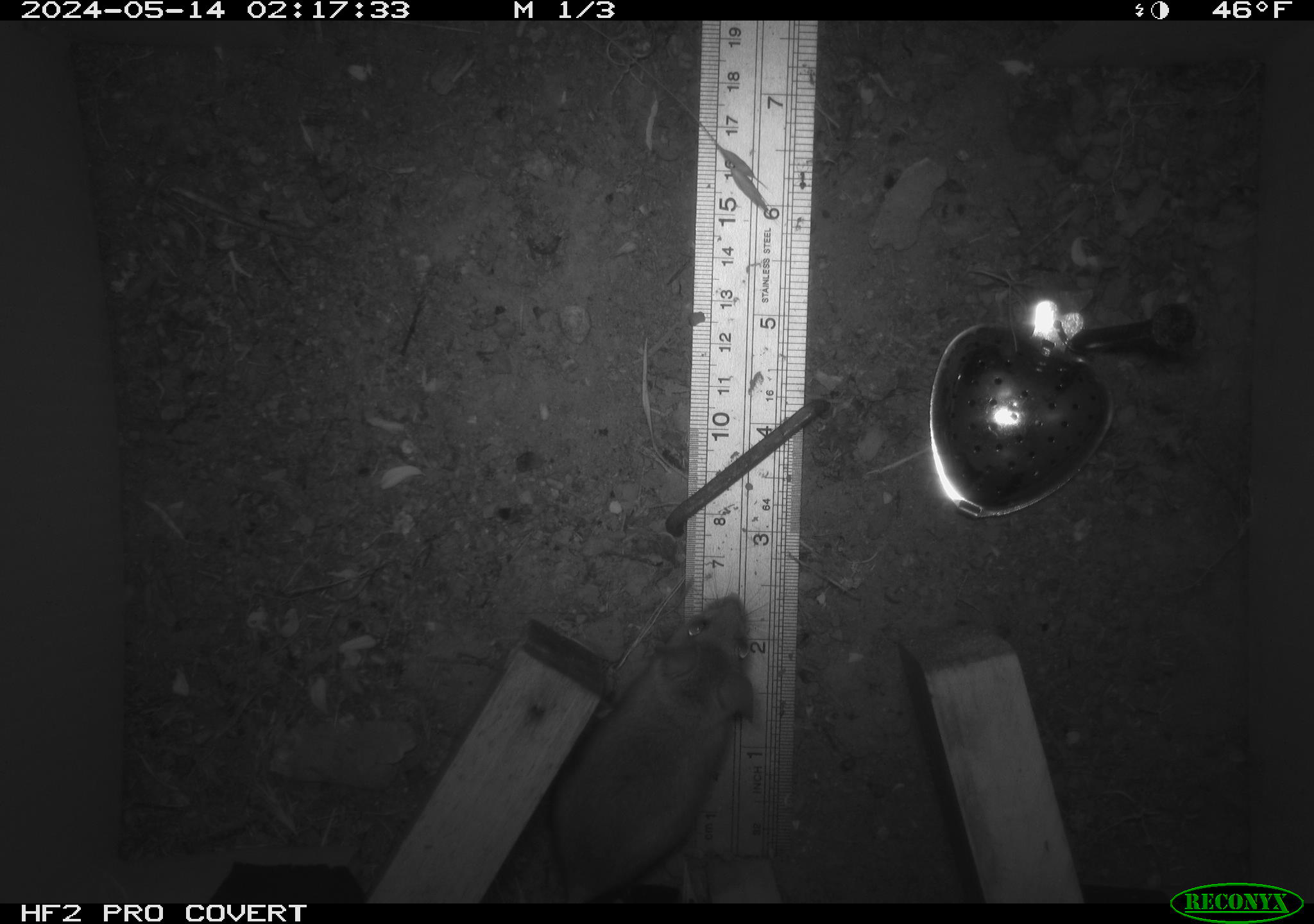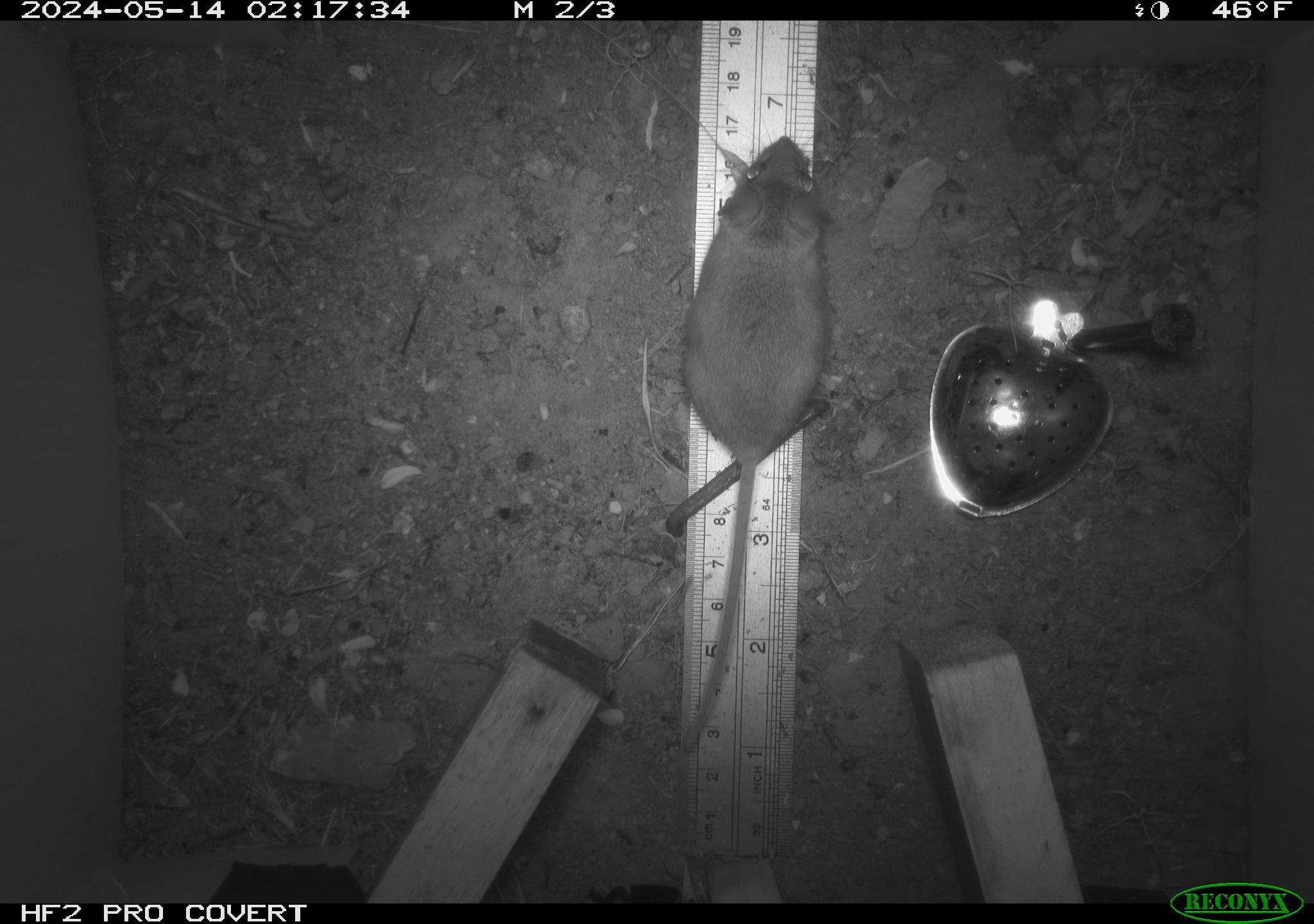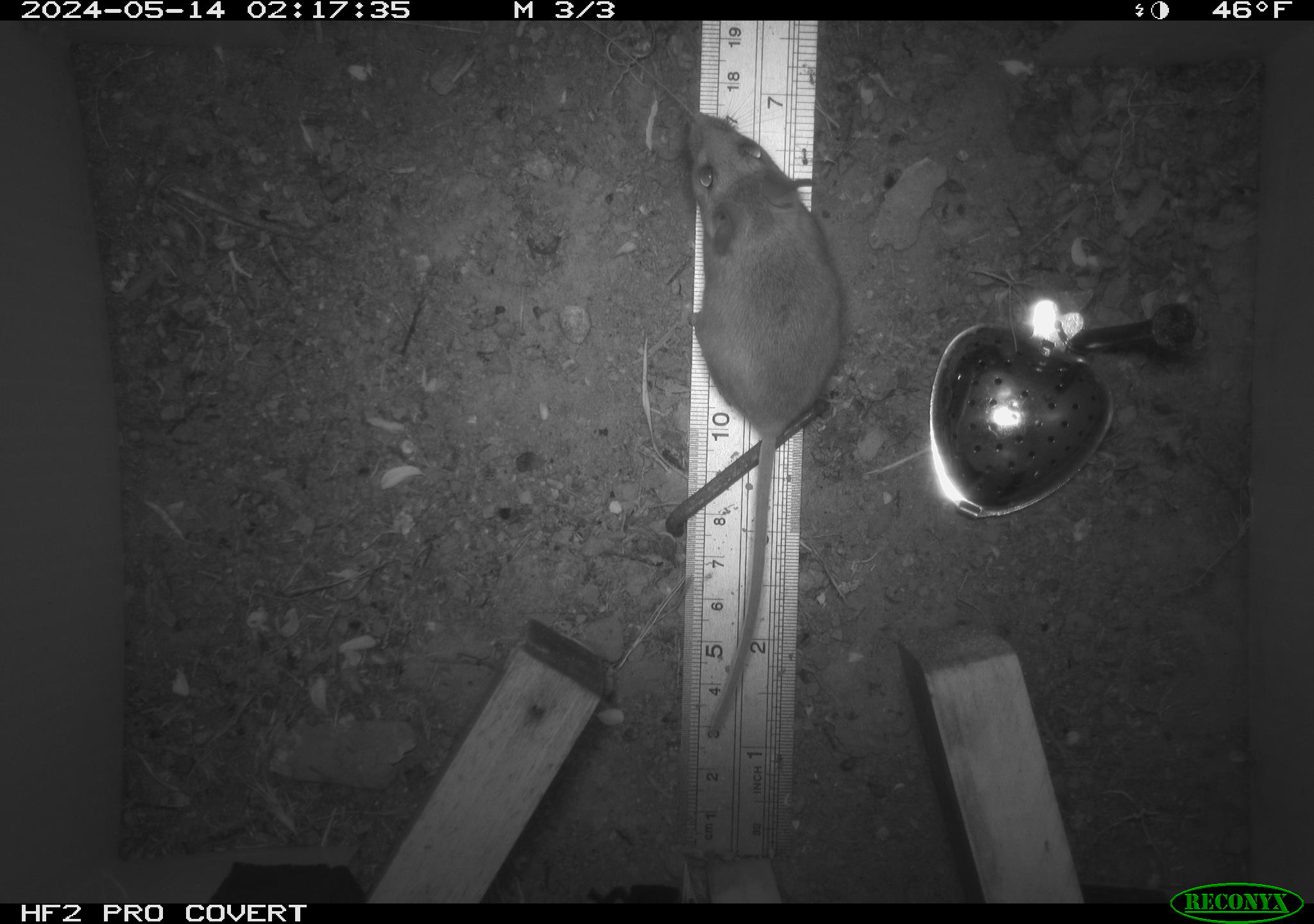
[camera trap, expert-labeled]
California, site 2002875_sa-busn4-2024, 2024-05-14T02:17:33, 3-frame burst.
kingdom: Animalia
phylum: Chordata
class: Mammalia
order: Rodentia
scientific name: Rodentia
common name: rodent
Rodent (Rodentia).